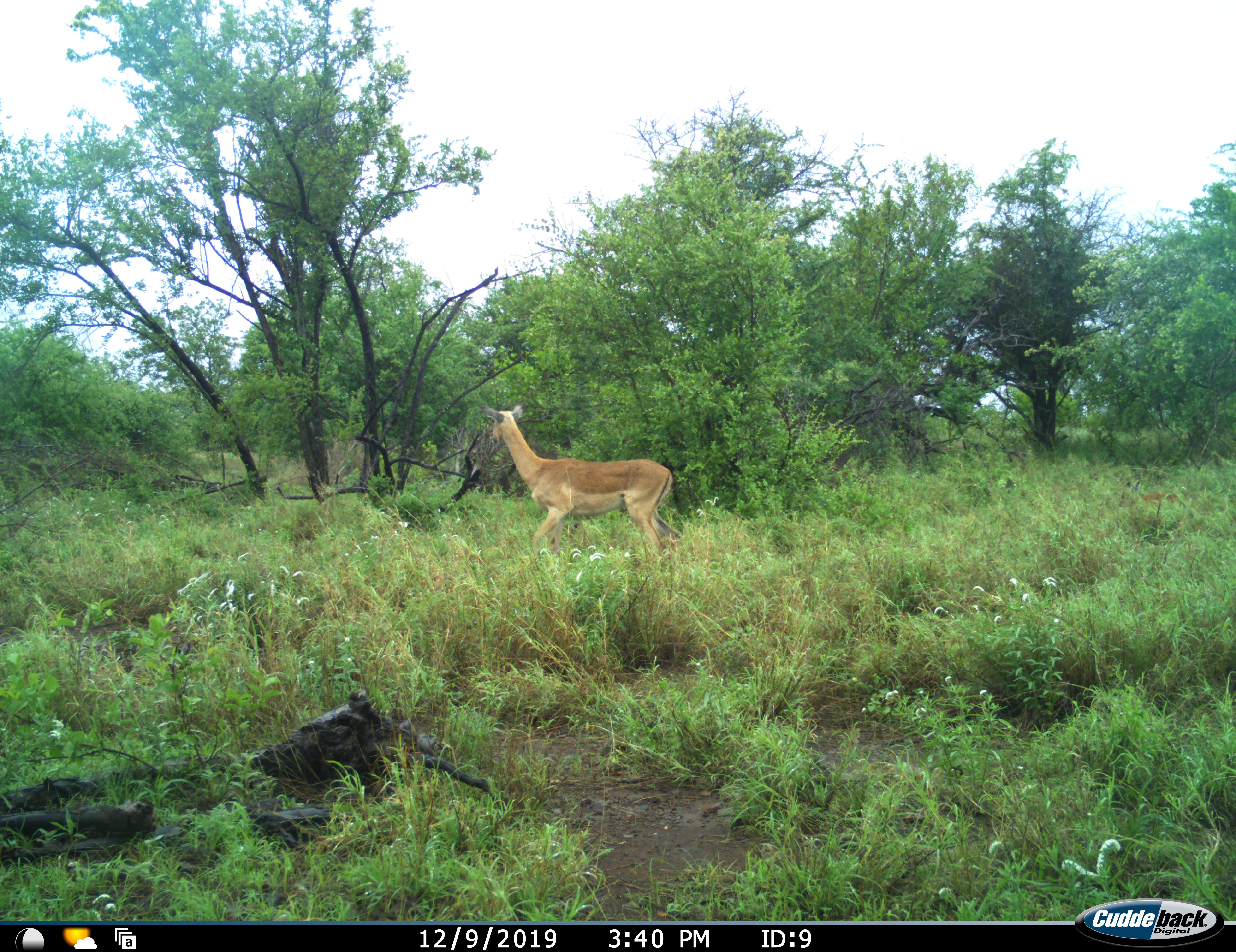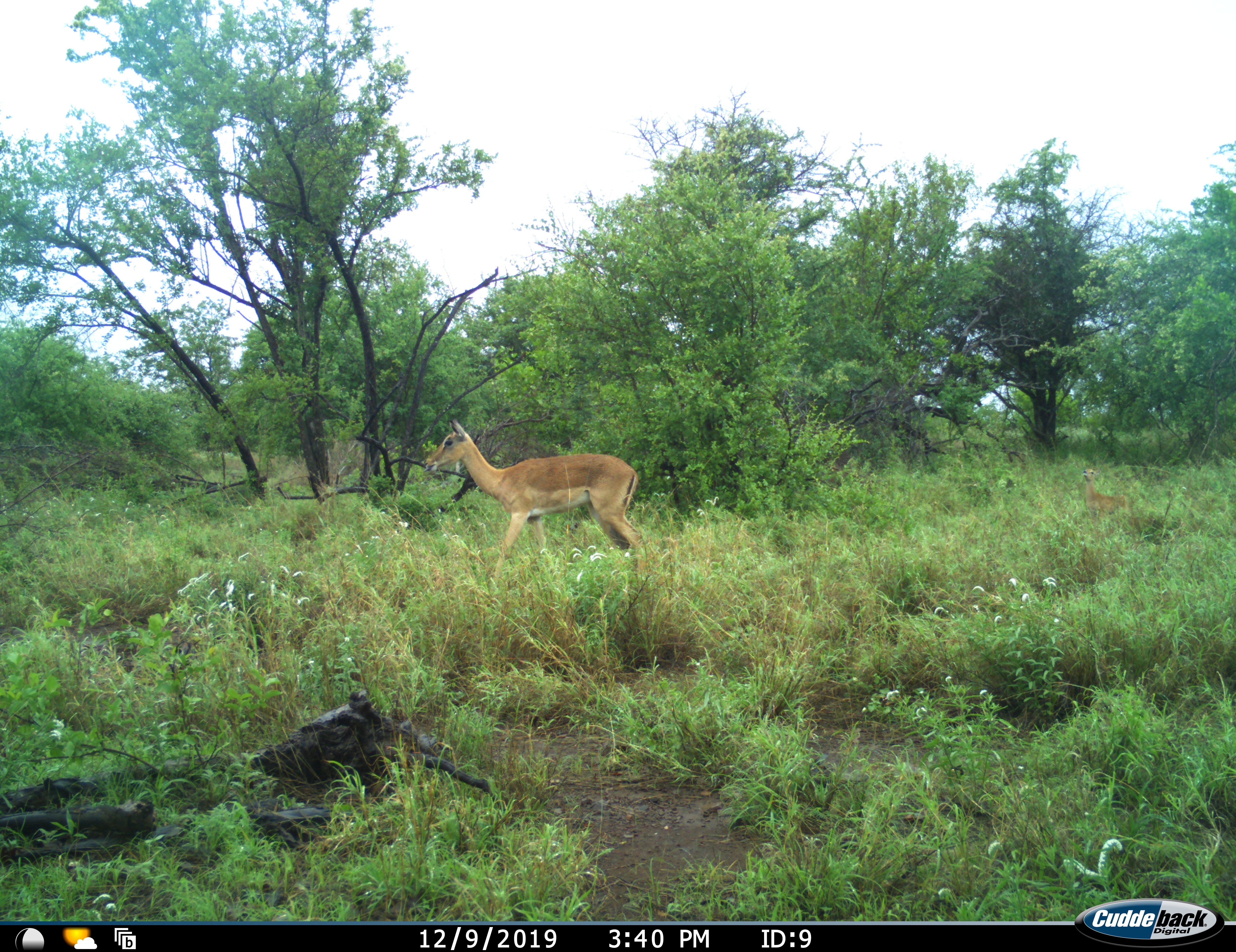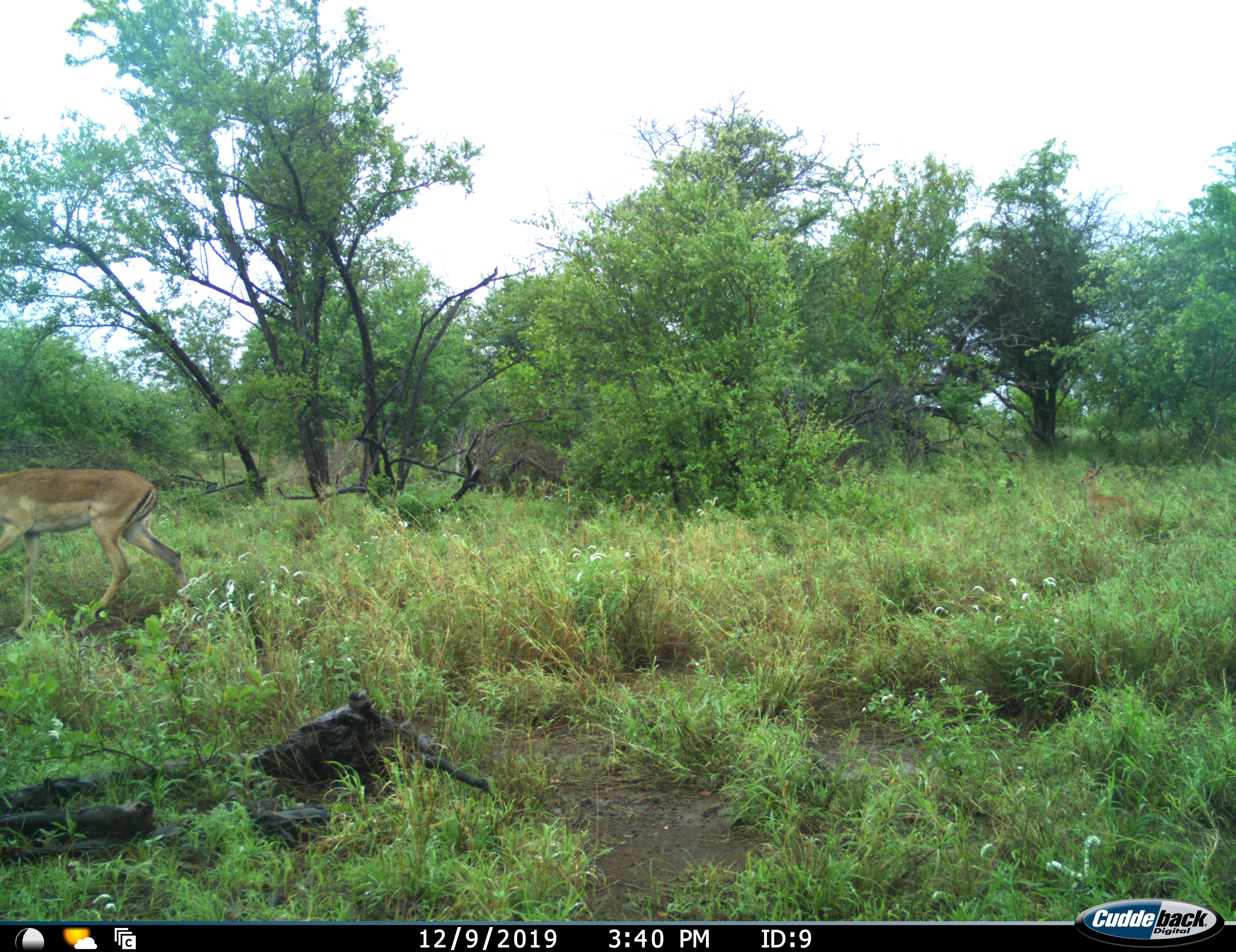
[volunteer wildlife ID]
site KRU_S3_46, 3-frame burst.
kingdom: Animalia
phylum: Chordata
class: Mammalia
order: Artiodactyla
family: Bovidae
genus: Aepyceros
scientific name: Aepyceros melampus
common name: impala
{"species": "impala (Aepyceros melampus)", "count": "2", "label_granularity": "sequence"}